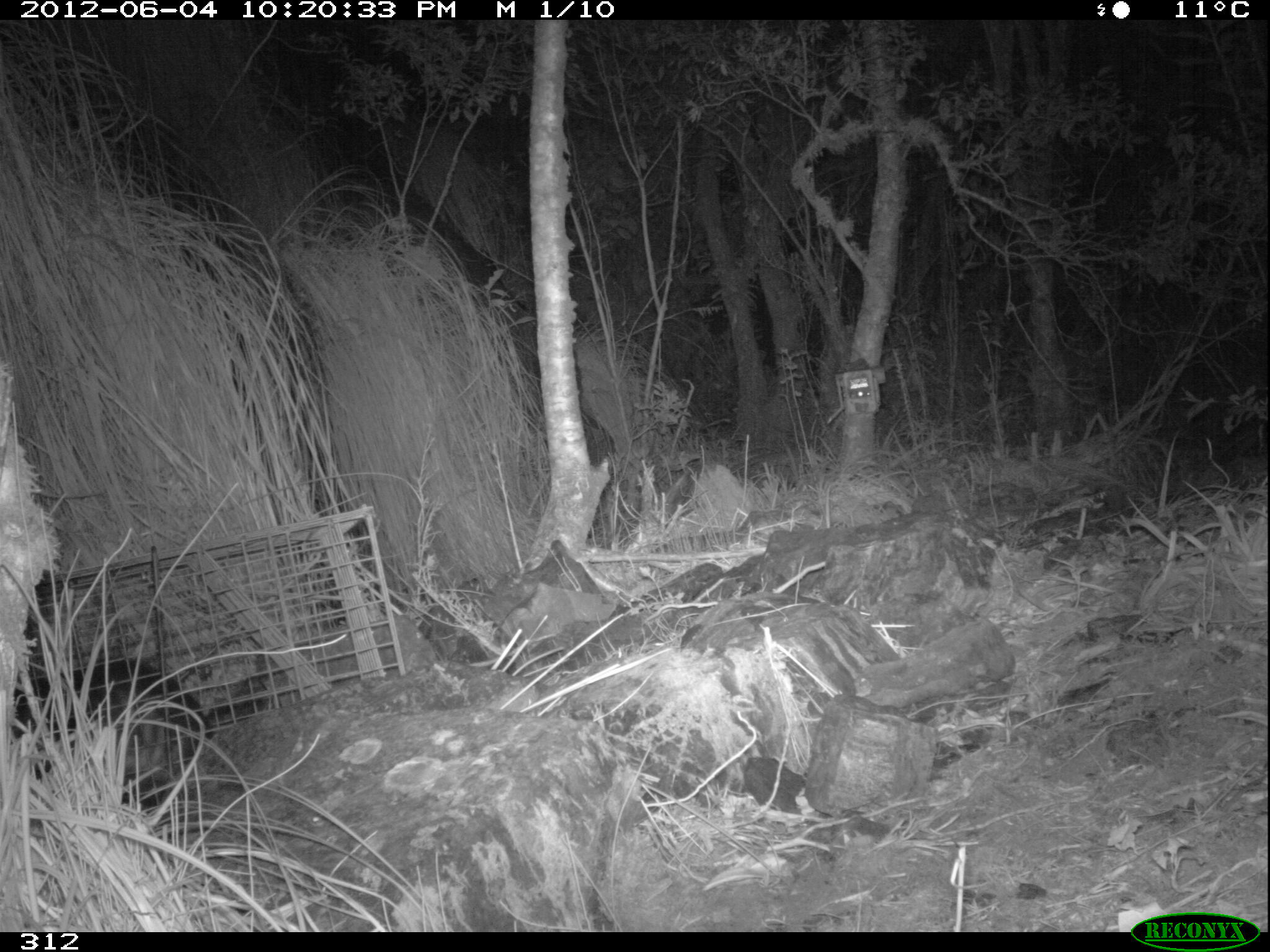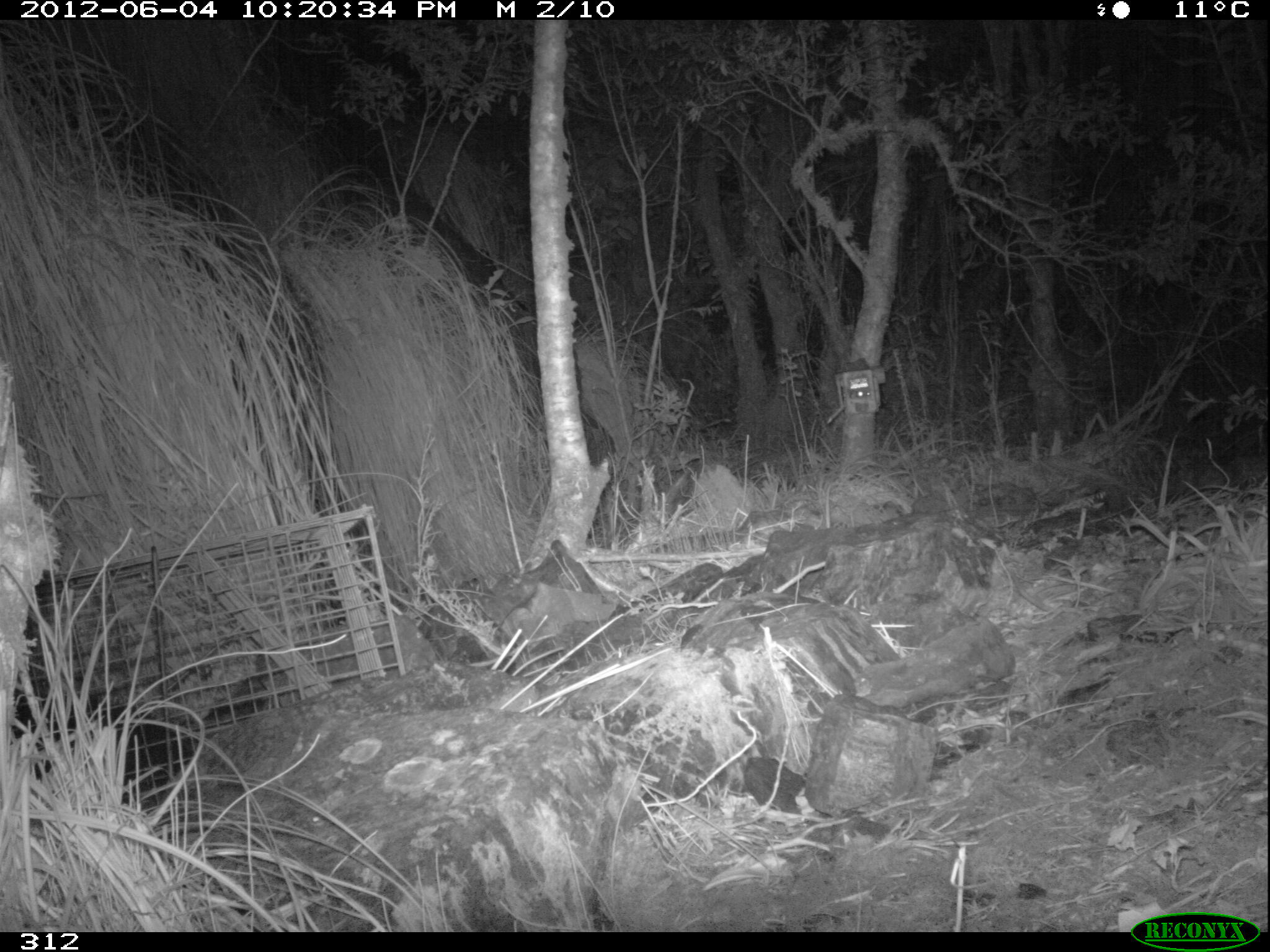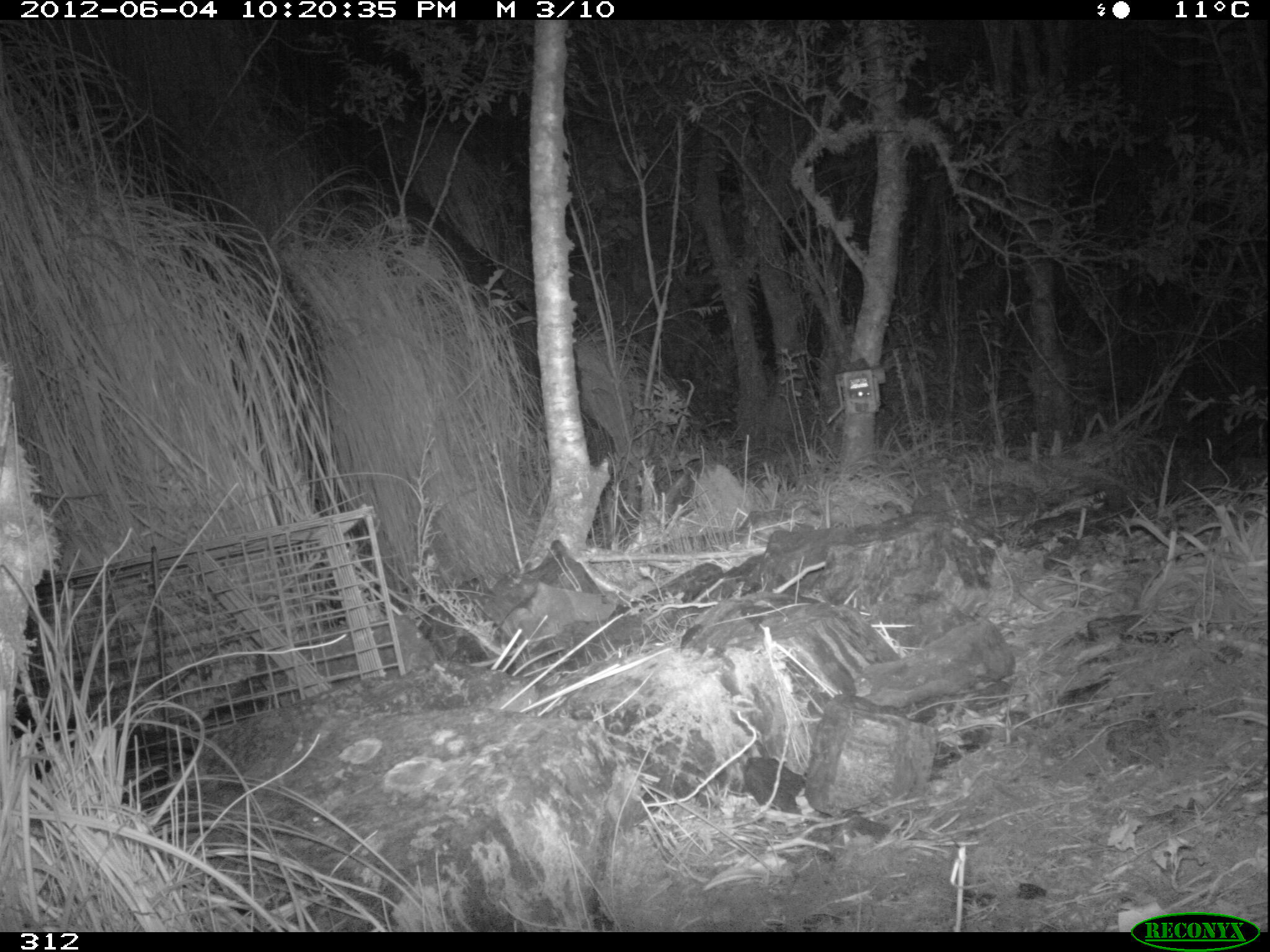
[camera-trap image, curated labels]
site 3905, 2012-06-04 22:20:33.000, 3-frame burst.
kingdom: Animalia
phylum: Chordata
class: Mammalia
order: Didelphimorphia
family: Didelphidae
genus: Didelphis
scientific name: Didelphis pernigra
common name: andean white-eared opossum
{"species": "Didelphis pernigra (andean white-eared opossum)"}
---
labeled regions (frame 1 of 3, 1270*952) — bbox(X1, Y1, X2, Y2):
didelphis pernigra: bbox(7, 650, 213, 807)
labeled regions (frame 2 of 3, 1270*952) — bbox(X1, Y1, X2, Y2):
didelphis pernigra: bbox(9, 693, 199, 807)